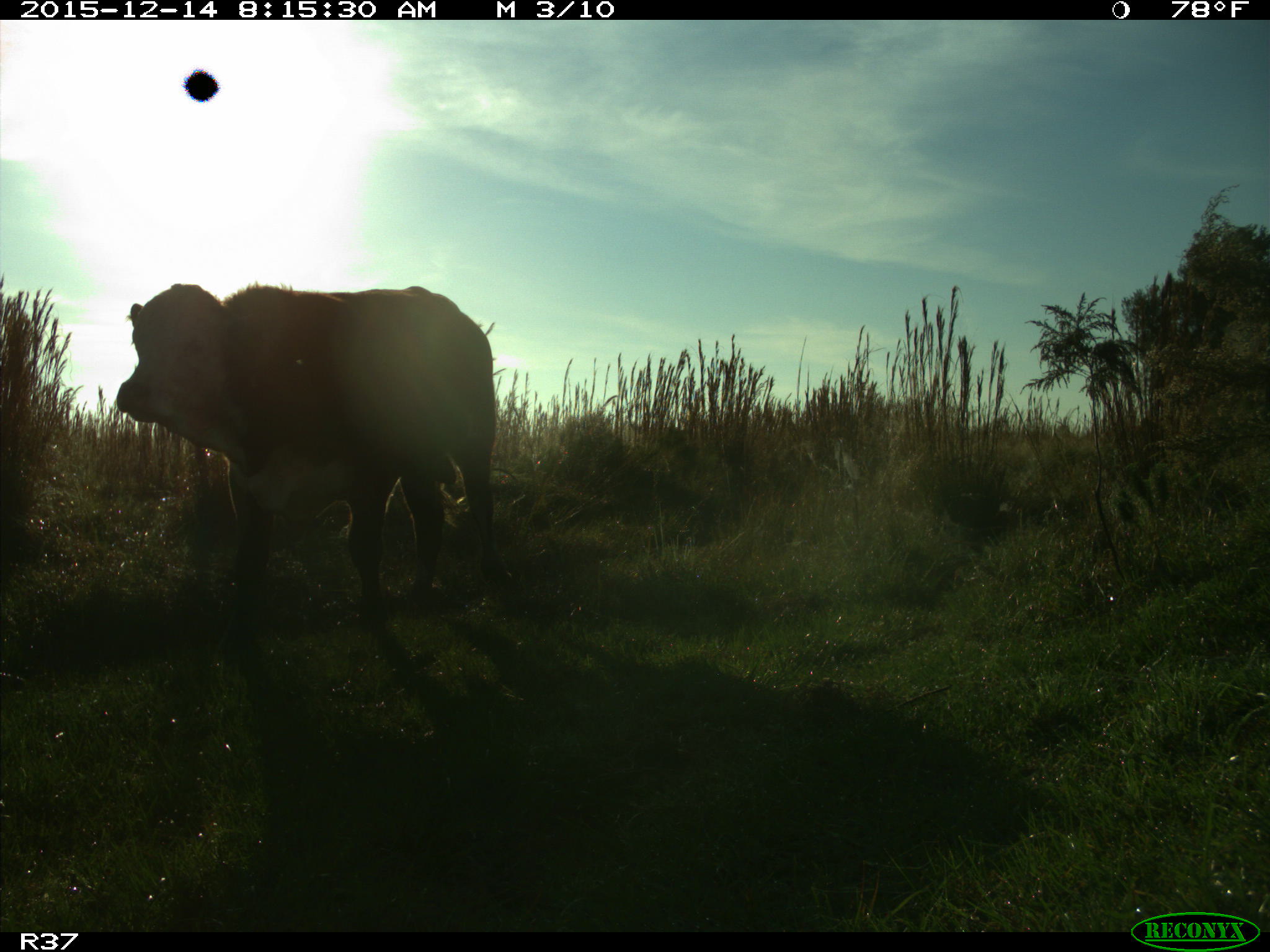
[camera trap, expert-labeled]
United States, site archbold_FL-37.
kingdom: Animalia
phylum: Chordata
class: Mammalia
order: Artiodactyla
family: Bovidae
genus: Bos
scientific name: Bos taurus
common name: domestic cow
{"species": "Bos taurus (domestic cow)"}